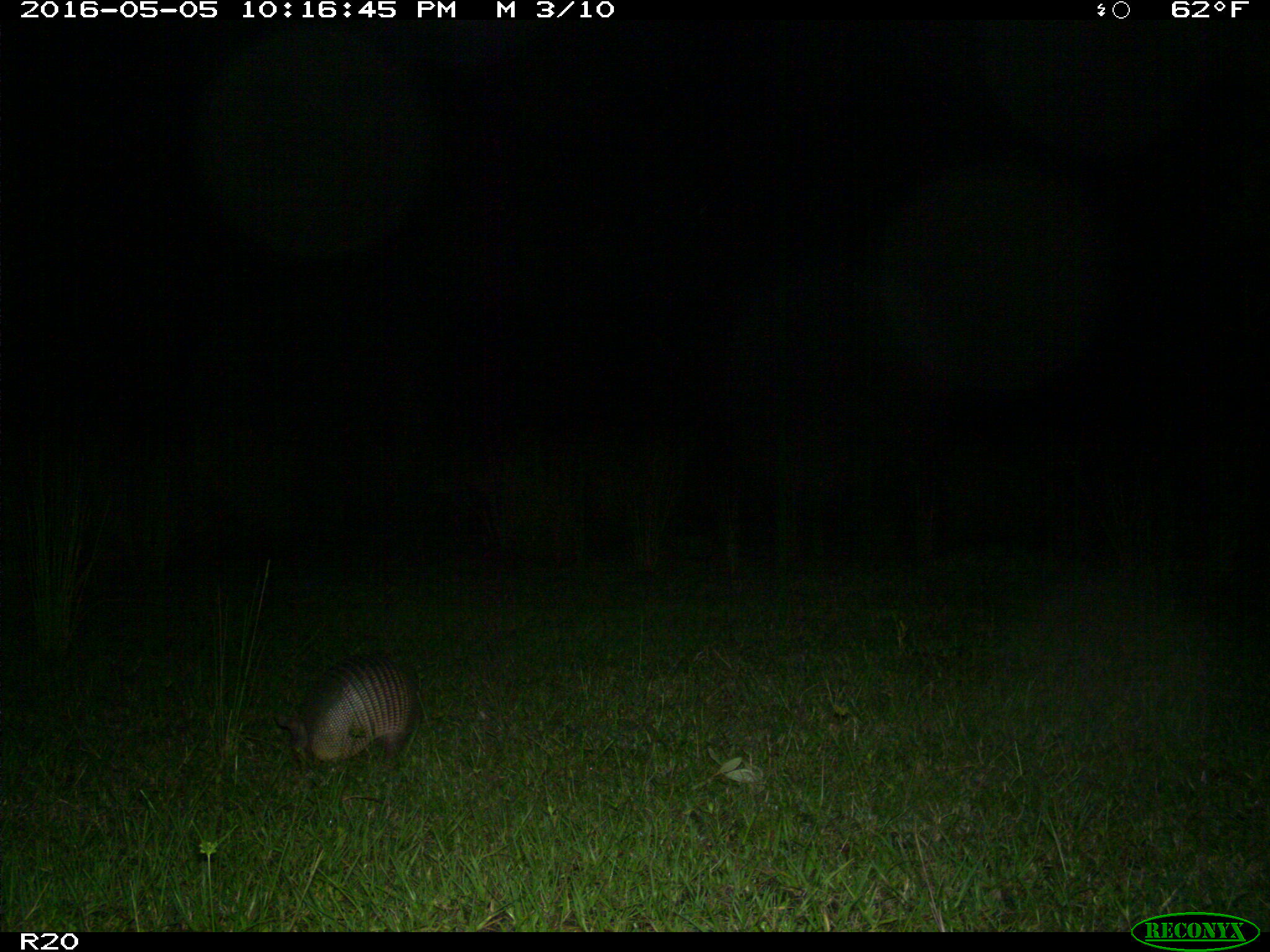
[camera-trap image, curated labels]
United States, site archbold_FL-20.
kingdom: Animalia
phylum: Chordata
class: Mammalia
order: Cingulata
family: Dasypodidae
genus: Dasypus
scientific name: Dasypus novemcinctus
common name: nine-banded armadillo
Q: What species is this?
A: Dasypus novemcinctus (nine-banded armadillo).